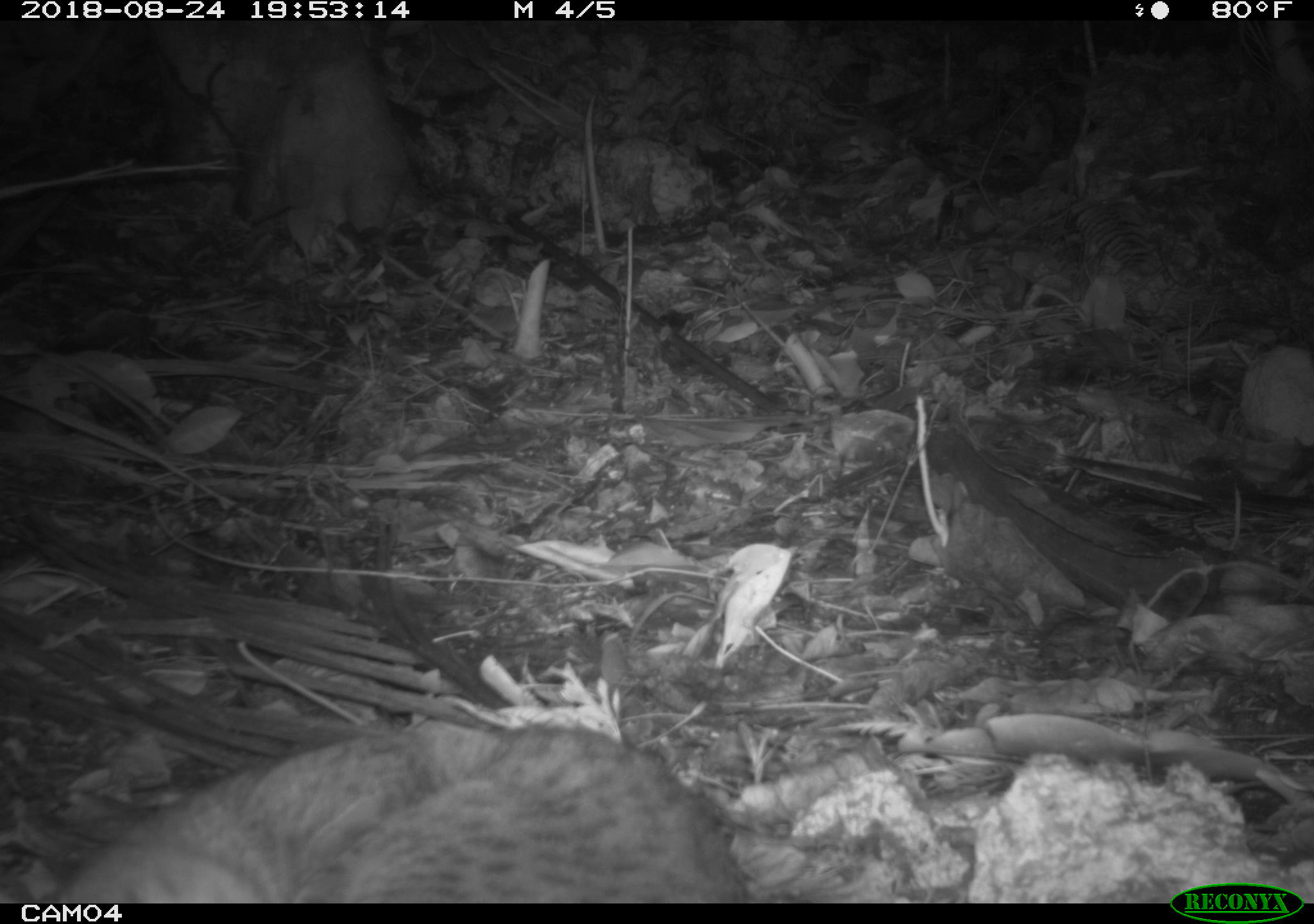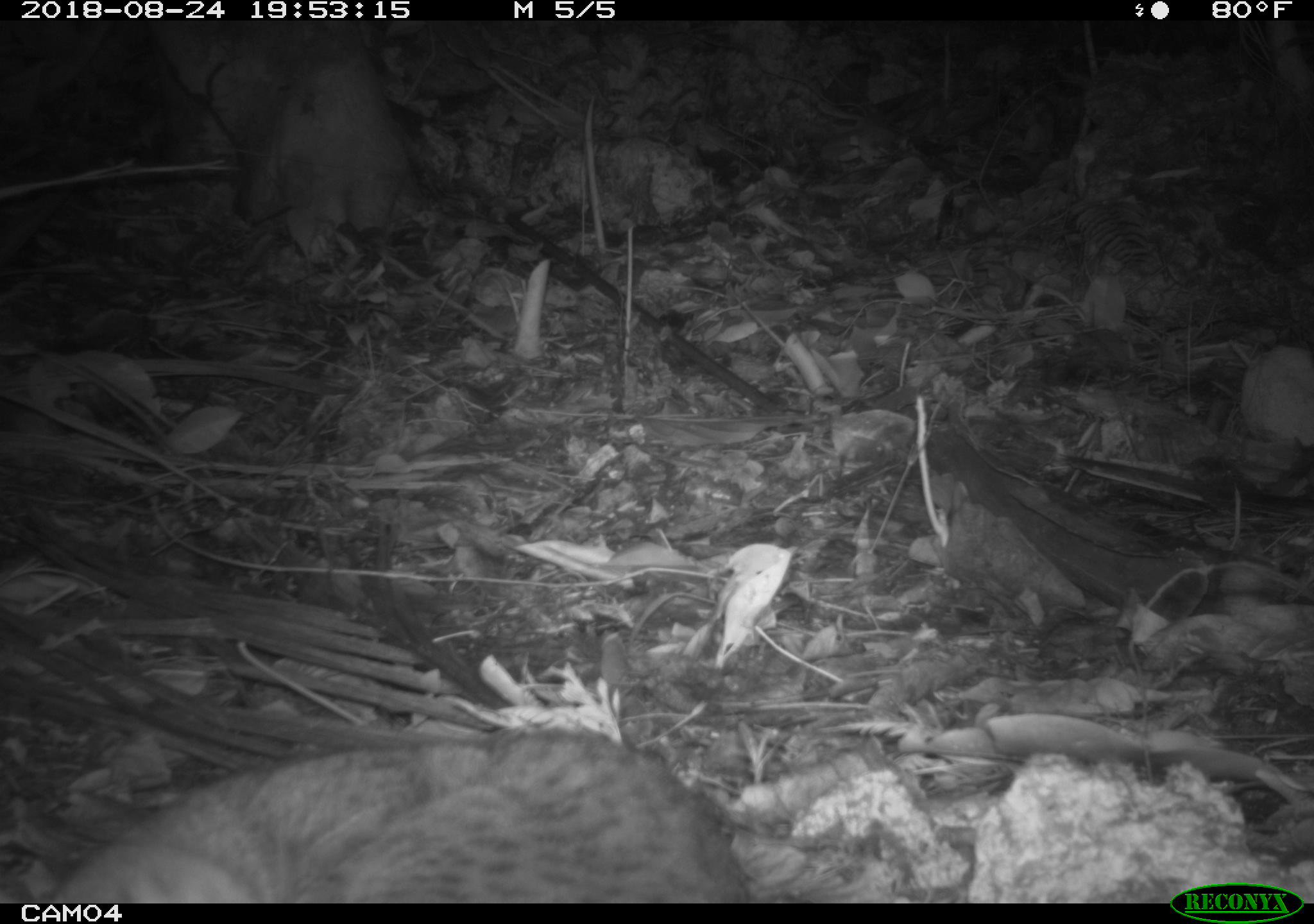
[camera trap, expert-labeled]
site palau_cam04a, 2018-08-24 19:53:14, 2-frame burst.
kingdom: Animalia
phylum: Chordata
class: Mammalia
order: Carnivora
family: Felidae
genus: Felis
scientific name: Felis catus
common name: cat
Cat (Felis catus).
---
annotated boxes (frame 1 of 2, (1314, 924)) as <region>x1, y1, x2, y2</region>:
cat: <region>35, 719, 758, 900</region>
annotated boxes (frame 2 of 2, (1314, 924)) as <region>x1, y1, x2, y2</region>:
cat: <region>31, 726, 758, 900</region>